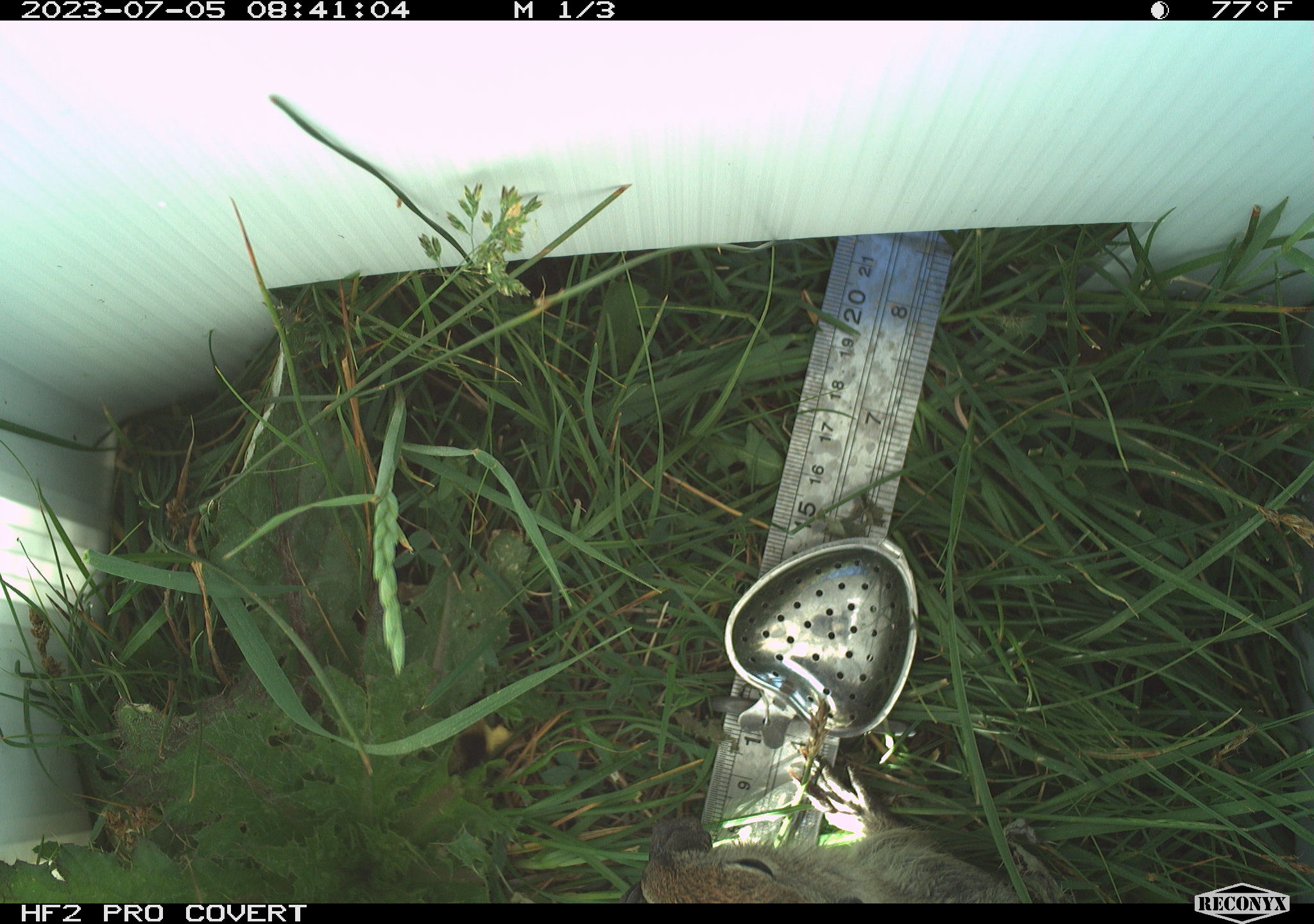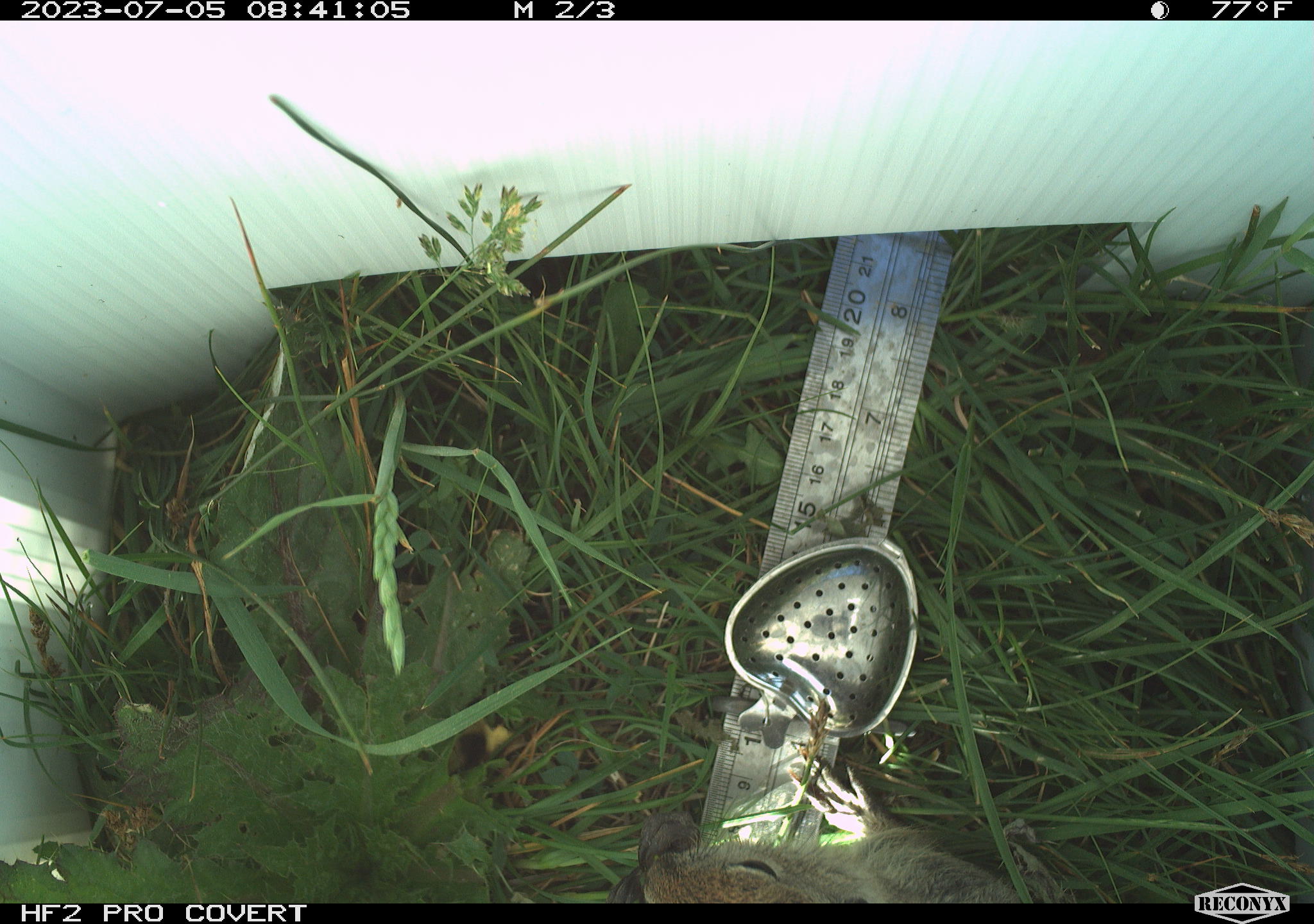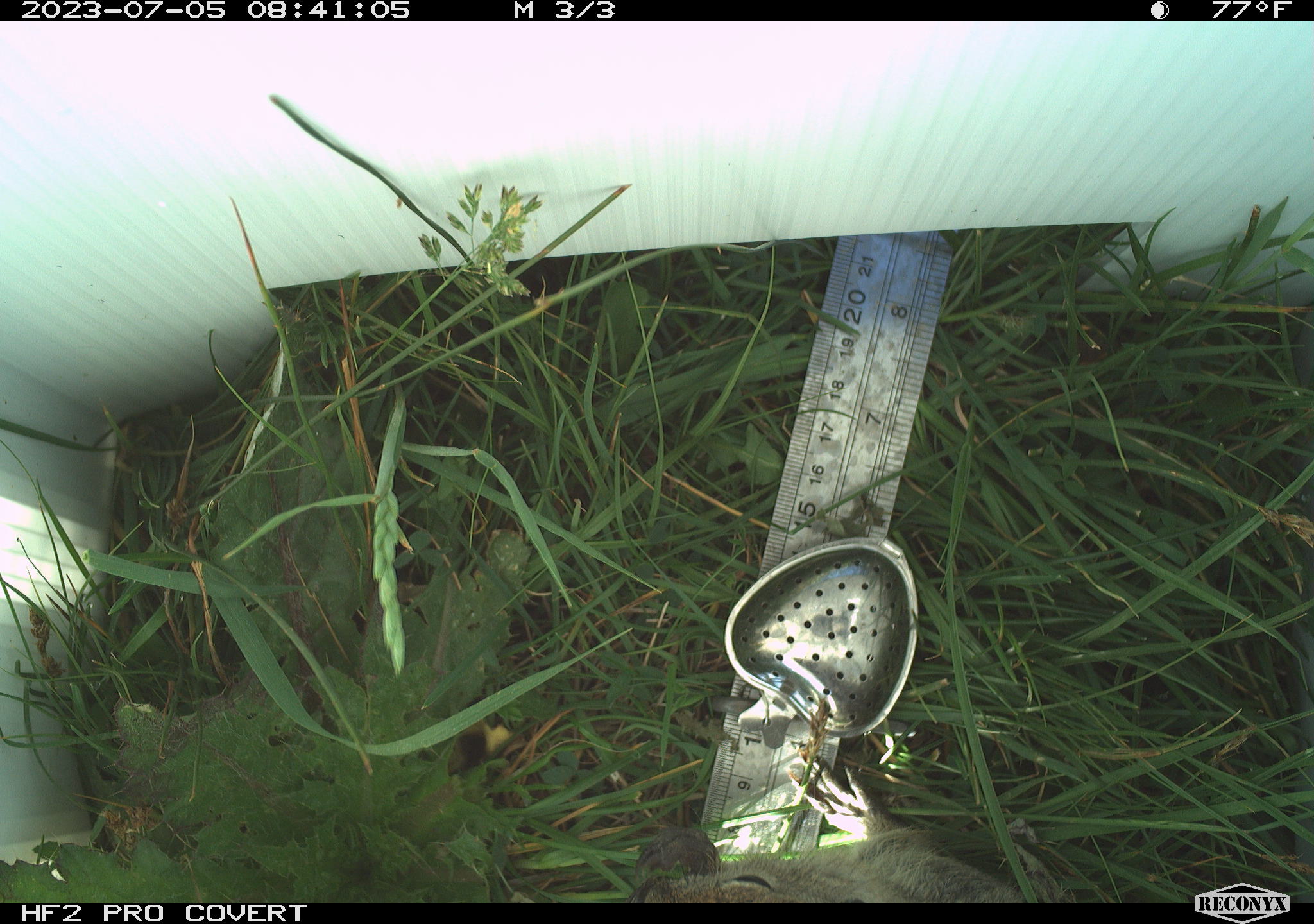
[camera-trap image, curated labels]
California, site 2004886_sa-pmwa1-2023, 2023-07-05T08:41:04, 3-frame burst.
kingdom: Animalia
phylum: Chordata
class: Mammalia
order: Rodentia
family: Sciuridae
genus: Urocitellus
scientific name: Urocitellus beldingi beldingi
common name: belding's ground squirrel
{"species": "belding's ground squirrel (Urocitellus beldingi beldingi)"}